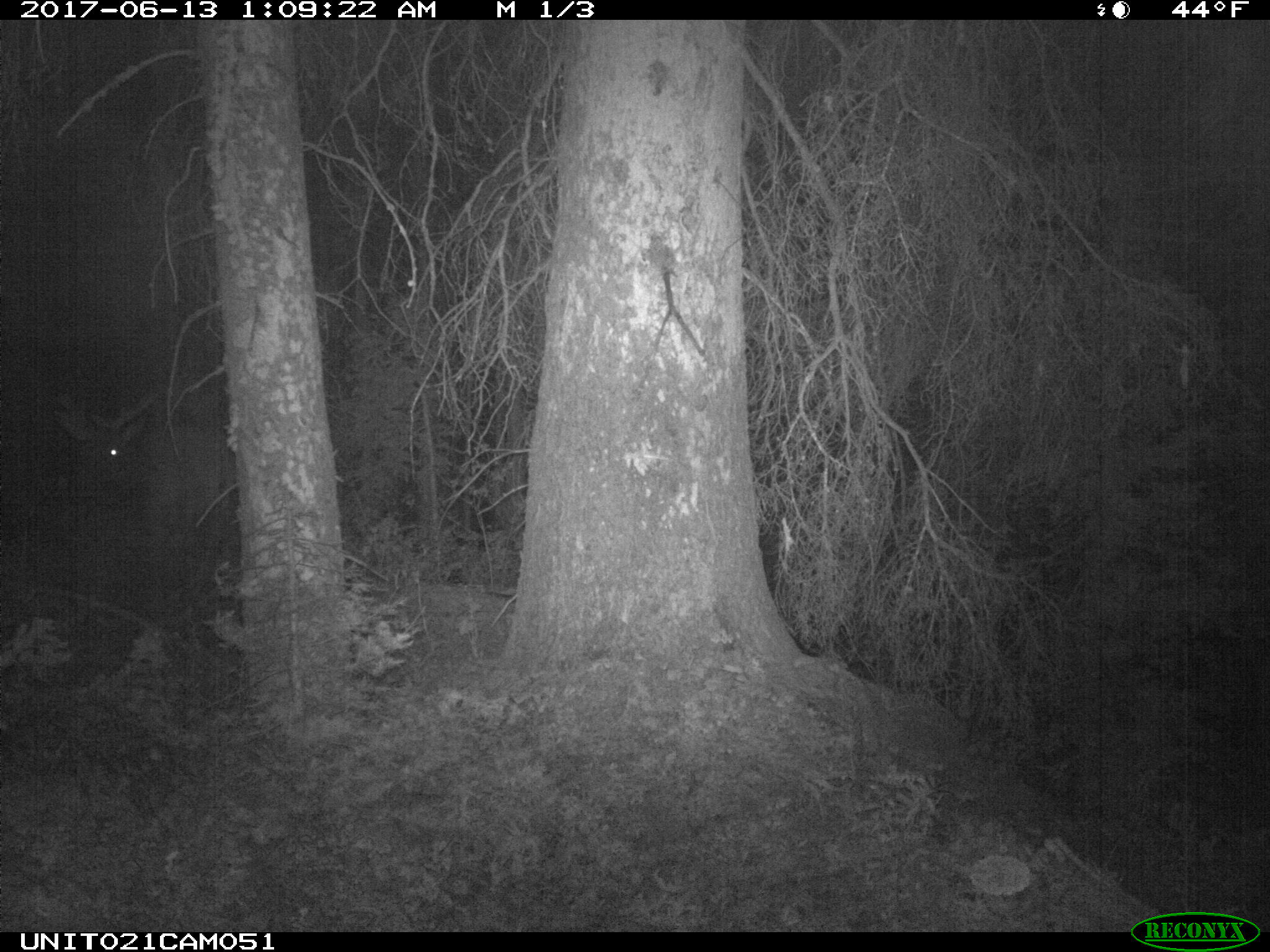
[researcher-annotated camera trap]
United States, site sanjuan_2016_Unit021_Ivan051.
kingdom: Animalia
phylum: Chordata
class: Mammalia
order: Artiodactyla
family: Cervidae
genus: Cervus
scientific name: Cervus elaphus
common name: red deer